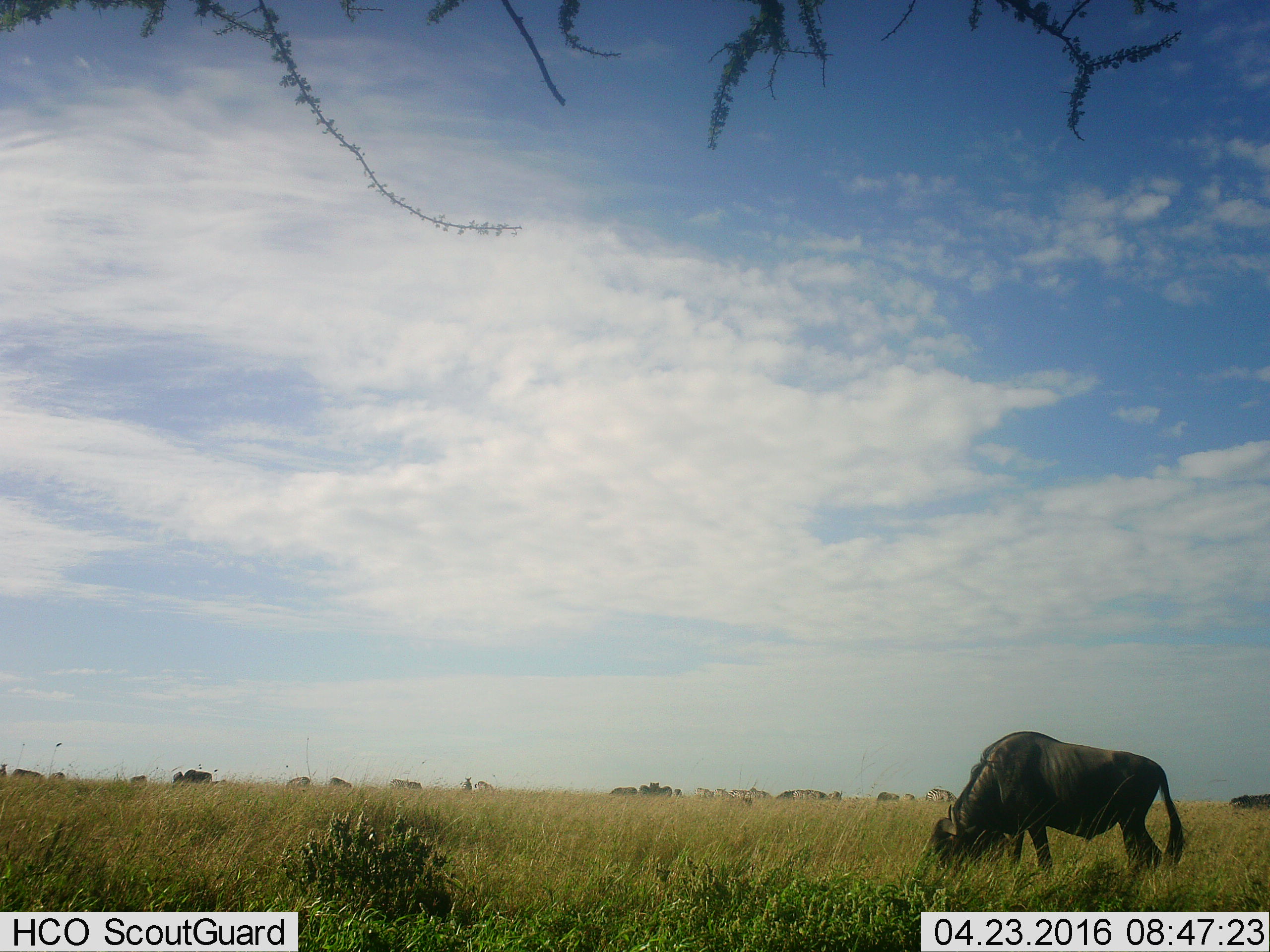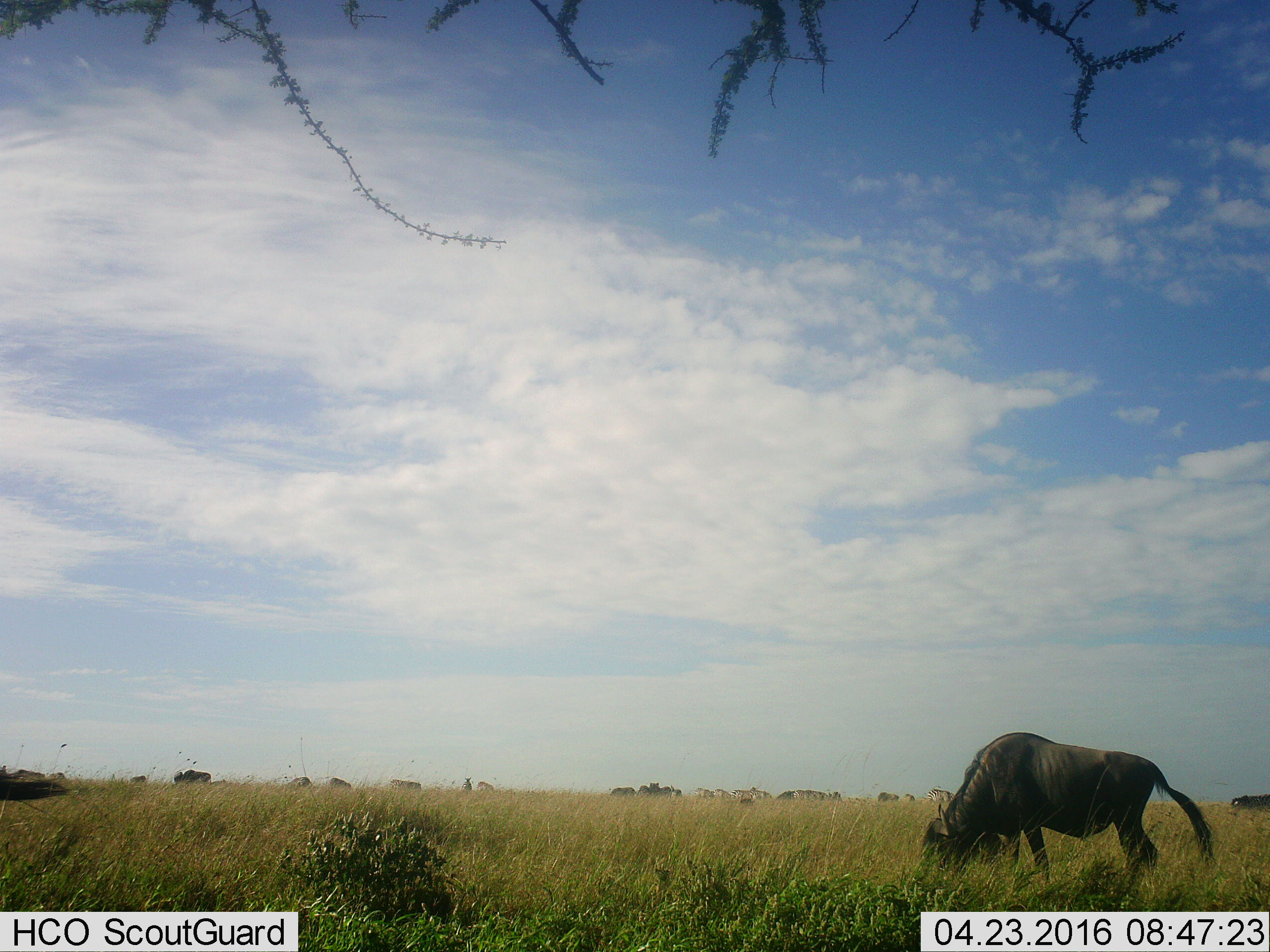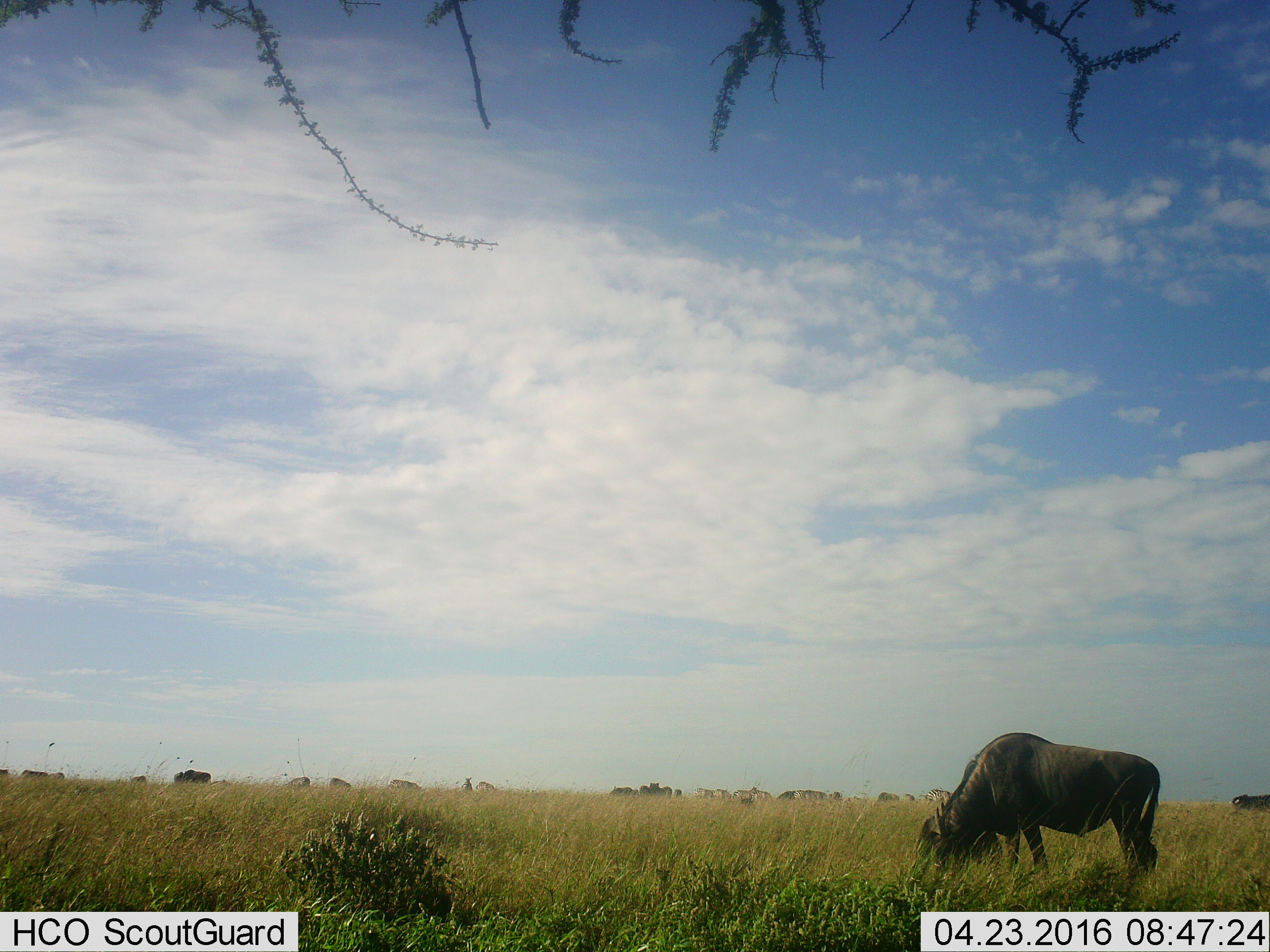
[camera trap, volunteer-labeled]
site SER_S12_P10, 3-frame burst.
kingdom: Animalia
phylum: Chordata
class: Mammalia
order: Artiodactyla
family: Bovidae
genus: Connochaetes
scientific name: Connochaetes taurinus taurinus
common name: blue wildebeest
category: wildebeestblue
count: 6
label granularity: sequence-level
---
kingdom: Animalia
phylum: Chordata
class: Mammalia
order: Perissodactyla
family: Equidae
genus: Equus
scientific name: Equus quagga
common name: plains zebra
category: zebraplains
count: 10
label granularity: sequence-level